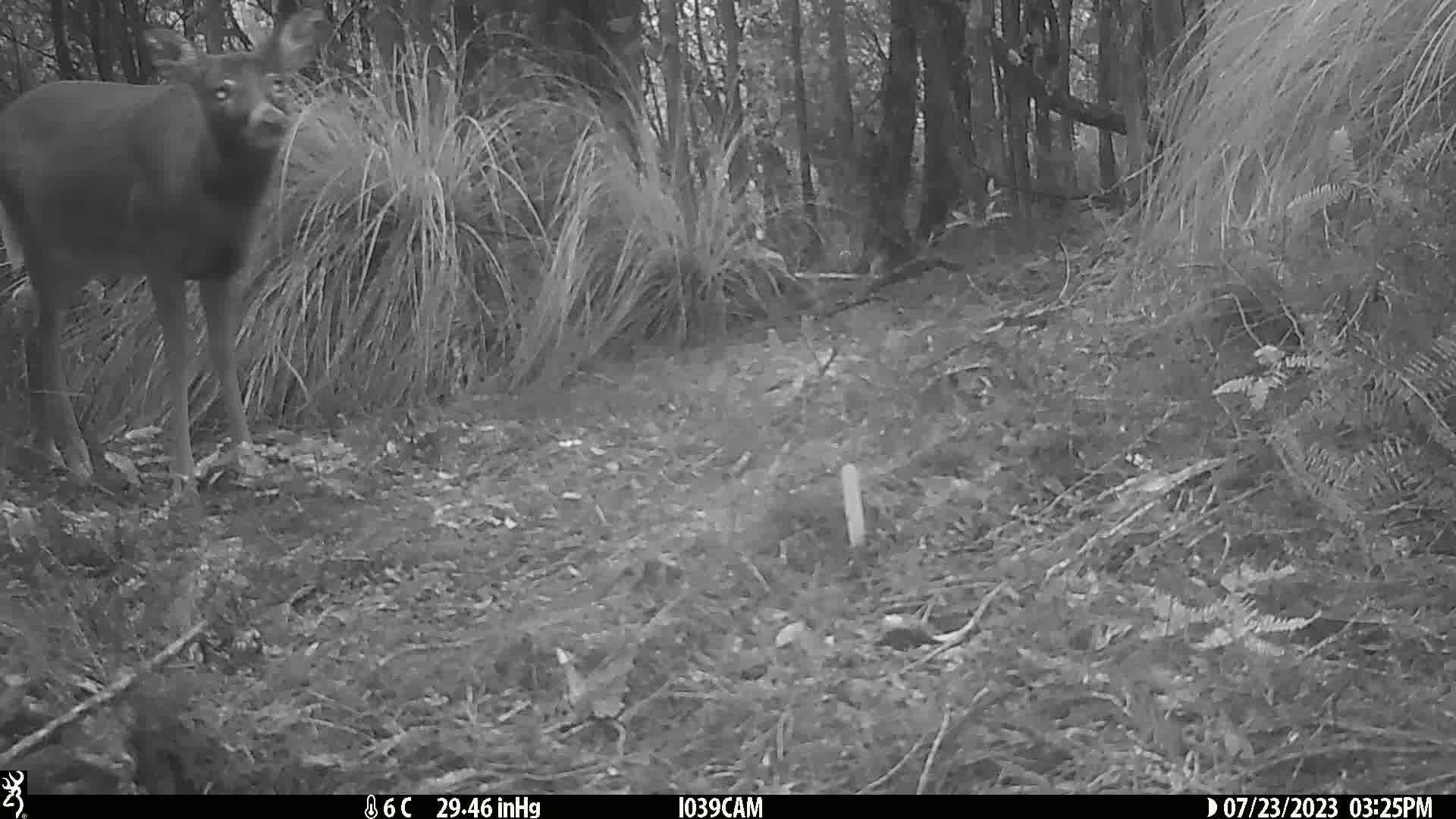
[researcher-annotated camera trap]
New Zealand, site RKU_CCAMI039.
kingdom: Animalia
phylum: Chordata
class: Mammalia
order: Artiodactyla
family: Cervidae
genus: Odocoileus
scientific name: Odocoileus virginianus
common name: white-tailed deer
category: white tailed deer